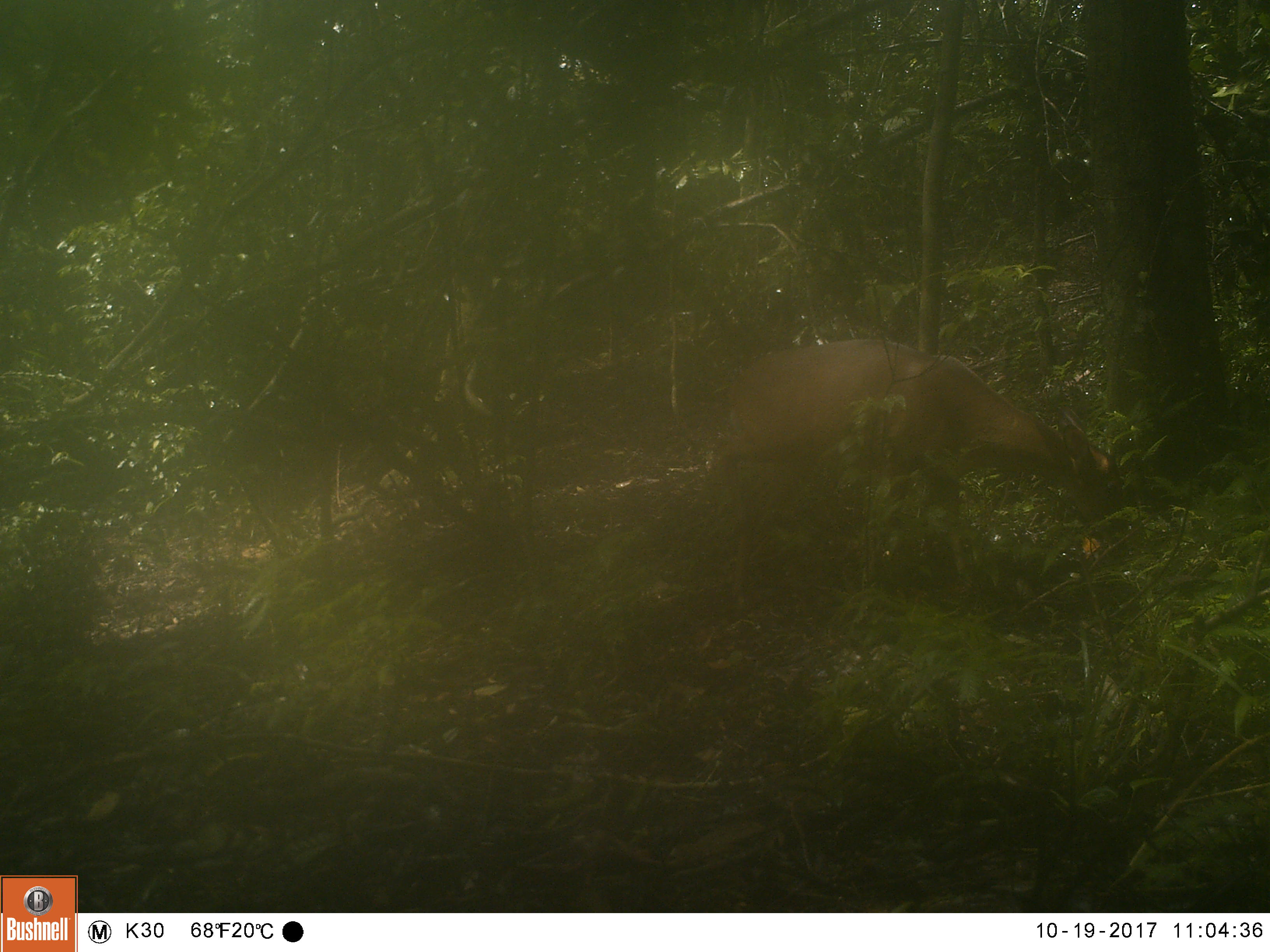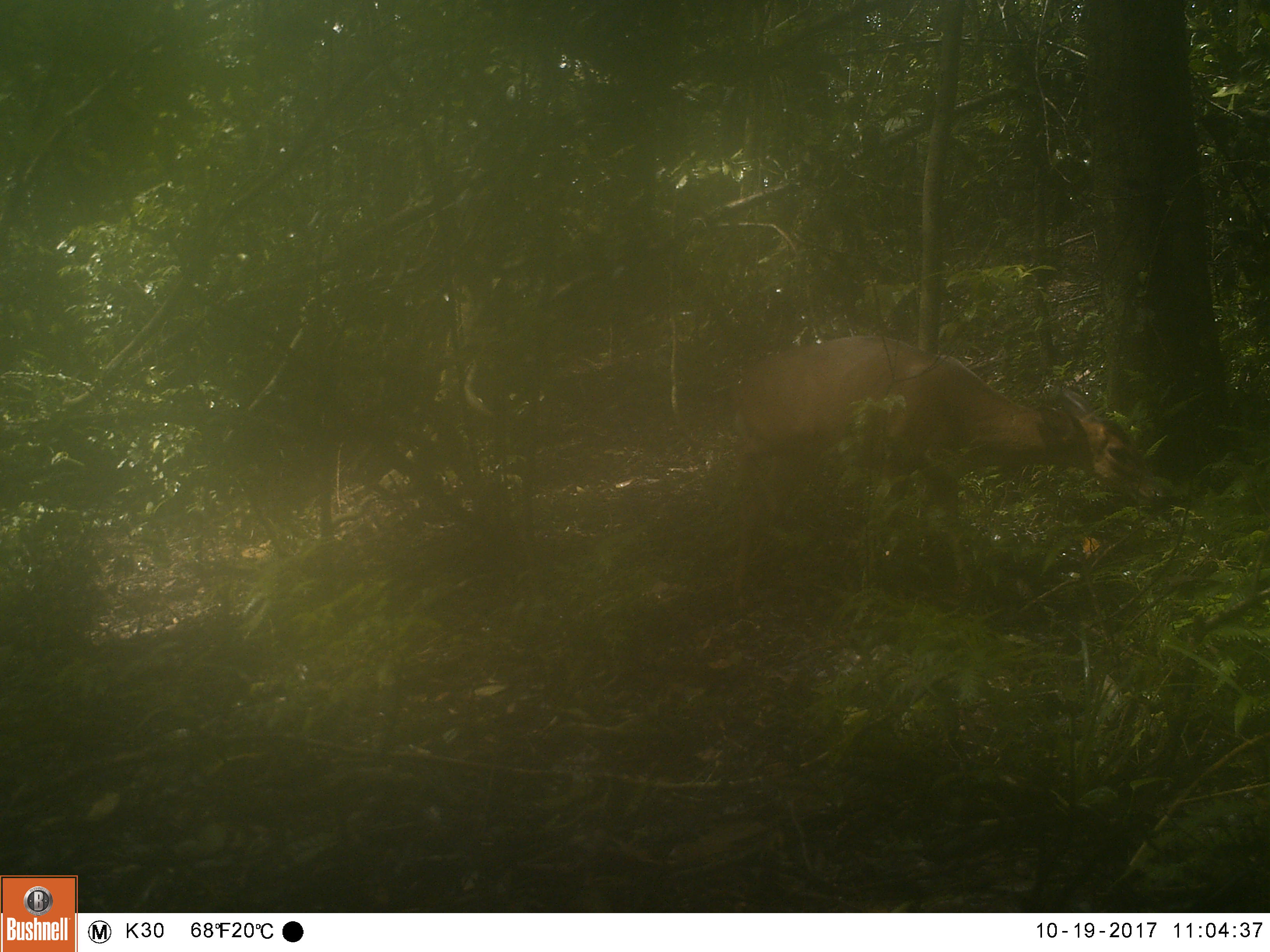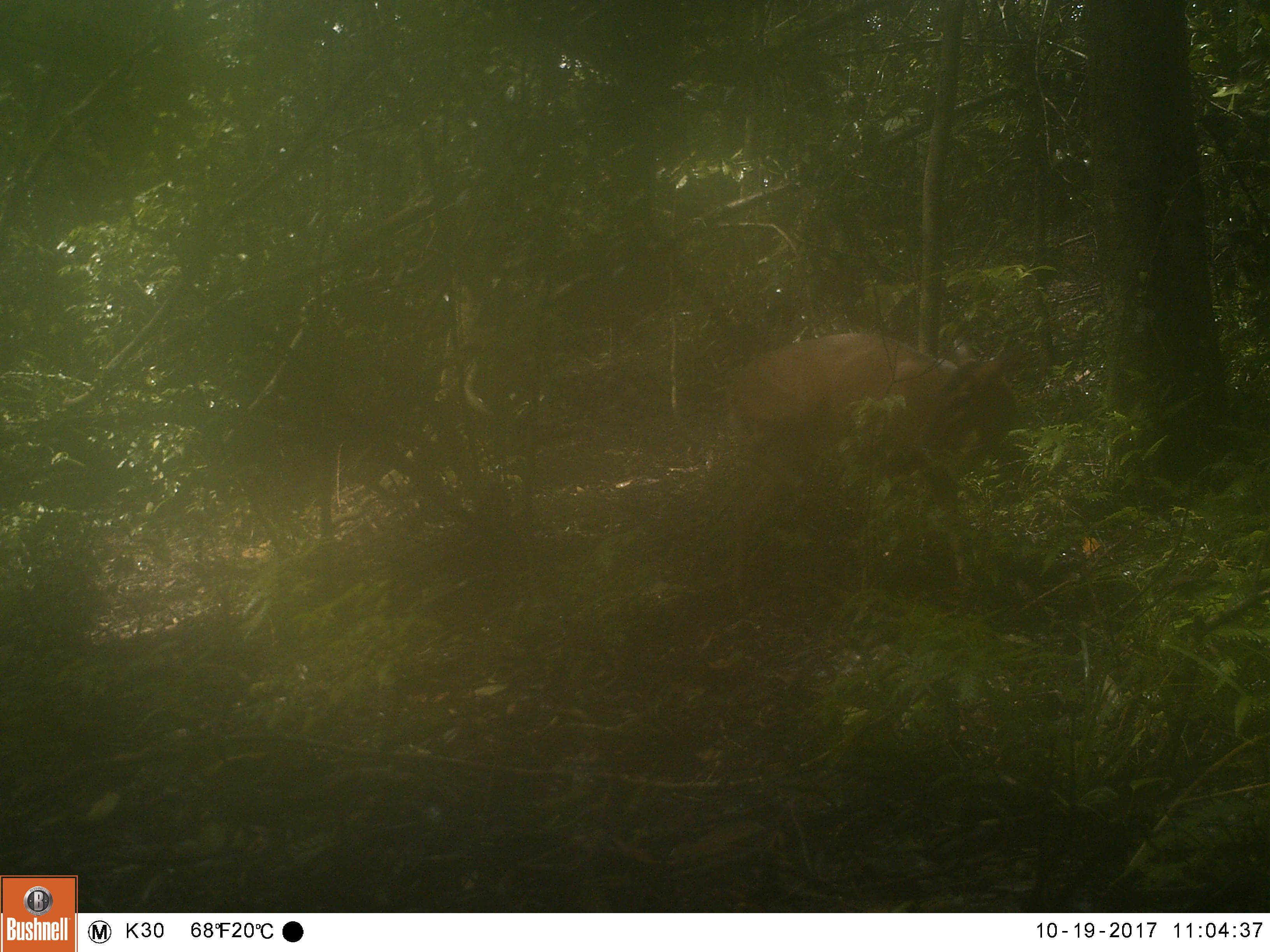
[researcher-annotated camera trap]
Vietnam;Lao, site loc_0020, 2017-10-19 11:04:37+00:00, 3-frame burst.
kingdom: Animalia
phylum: Chordata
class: Mammalia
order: Artiodactyla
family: Cervidae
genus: Muntiacus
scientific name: Muntiacus vuquangensis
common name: large-antlered muntjac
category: large antlered muntjac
Large antlered muntjac (large-antlered muntjac) (Muntiacus vuquangensis). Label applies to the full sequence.